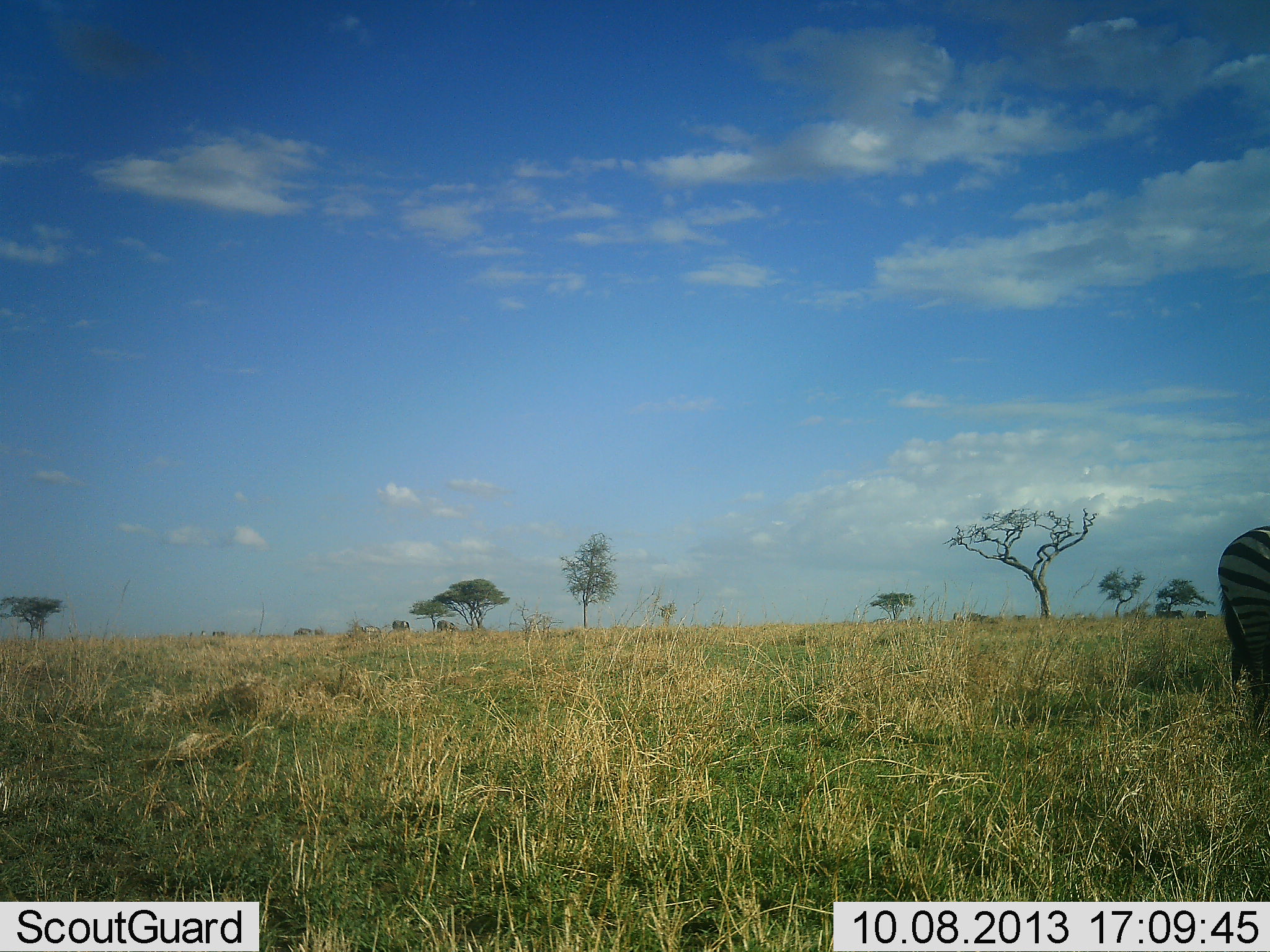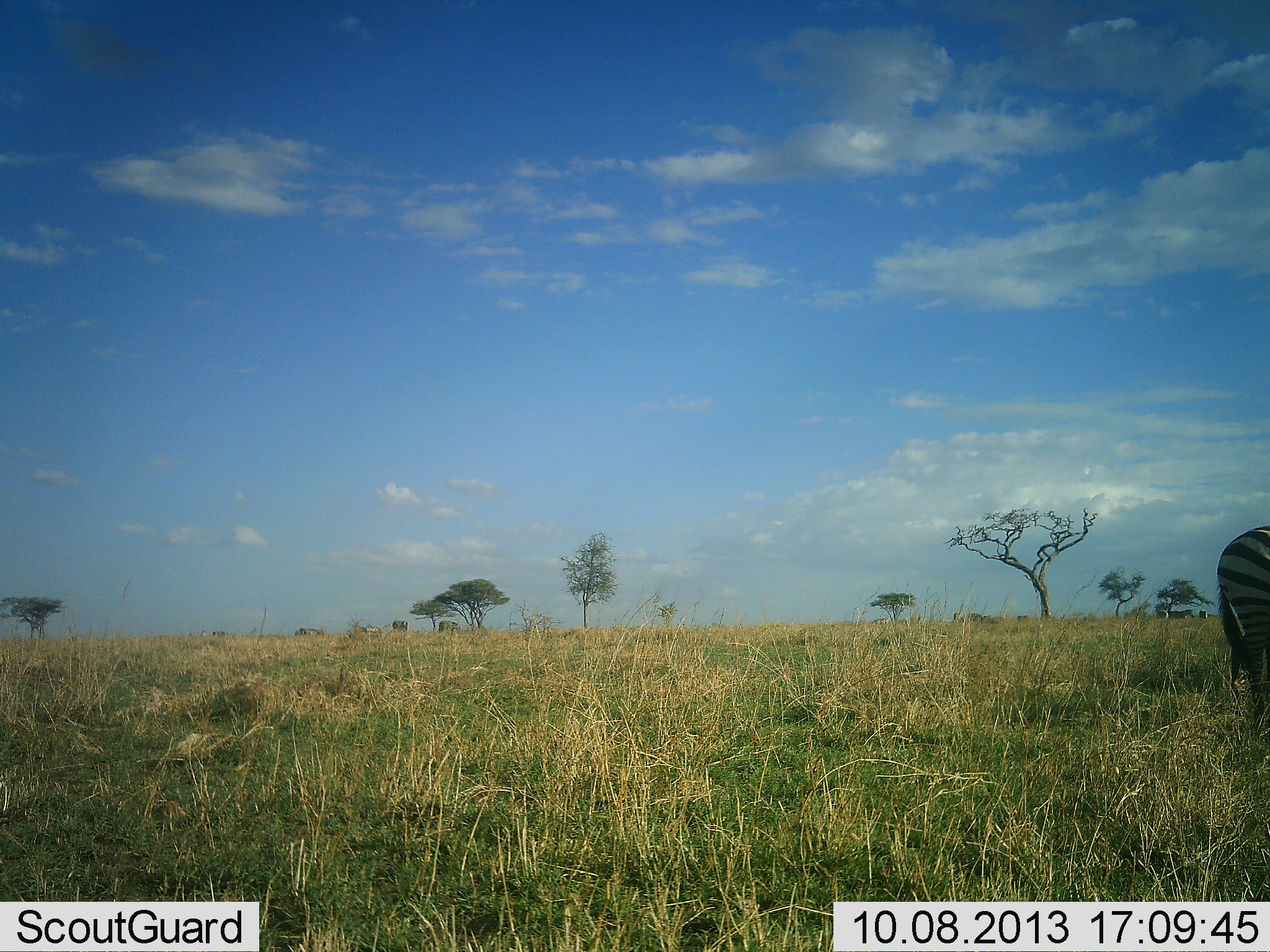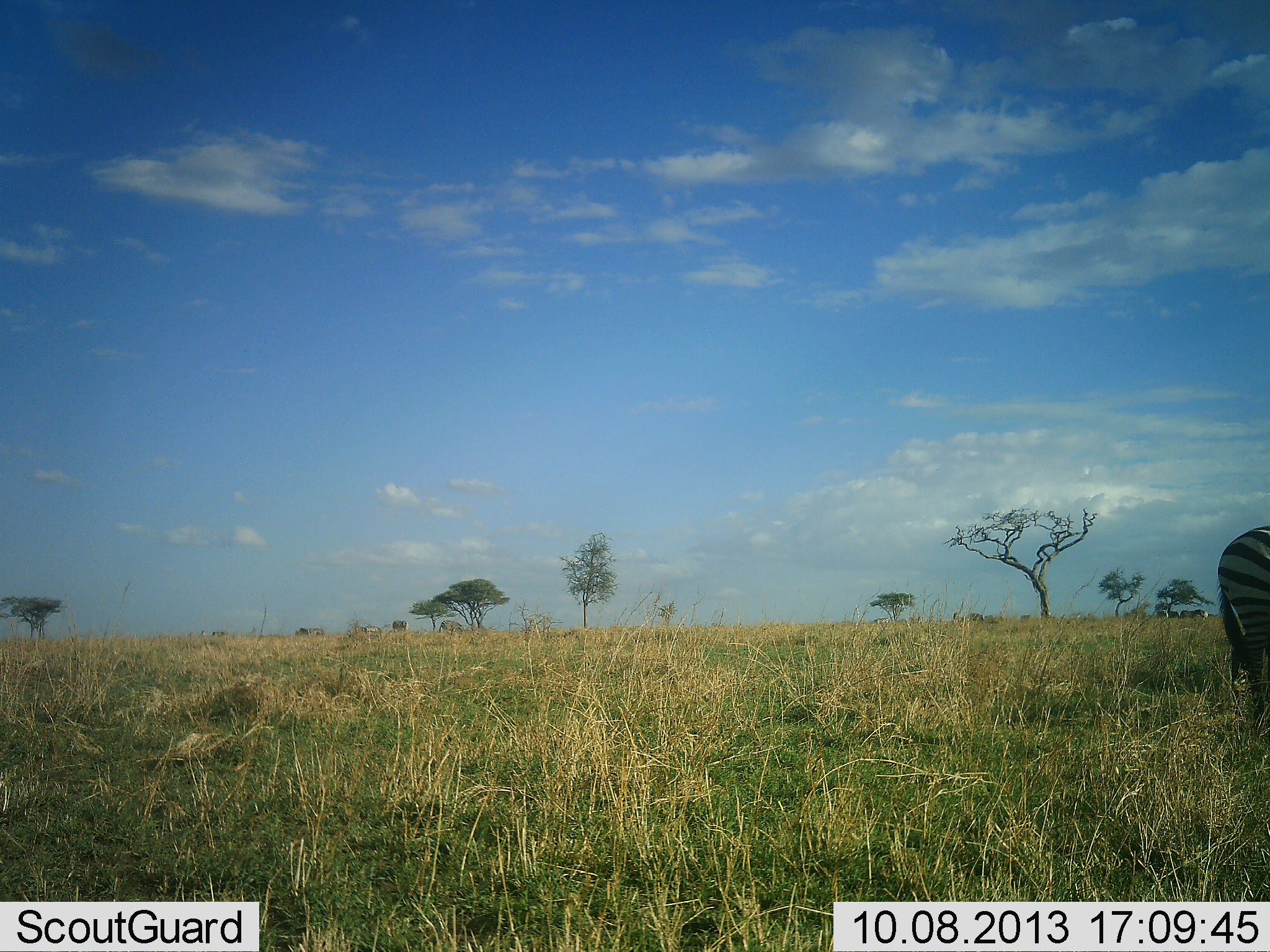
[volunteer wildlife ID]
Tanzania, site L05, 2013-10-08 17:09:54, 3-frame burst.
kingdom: Animalia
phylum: Chordata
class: Mammalia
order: Perissodactyla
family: Equidae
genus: Equus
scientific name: Equus quagga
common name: plains zebra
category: zebra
Zebra (plains zebra) (Equus quagga), count 1. Behavior (volunteer vote fractions): standing 95%, resting 0%, moving 18%, interacting 0%. Young present (vote fraction): 0%. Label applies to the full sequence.